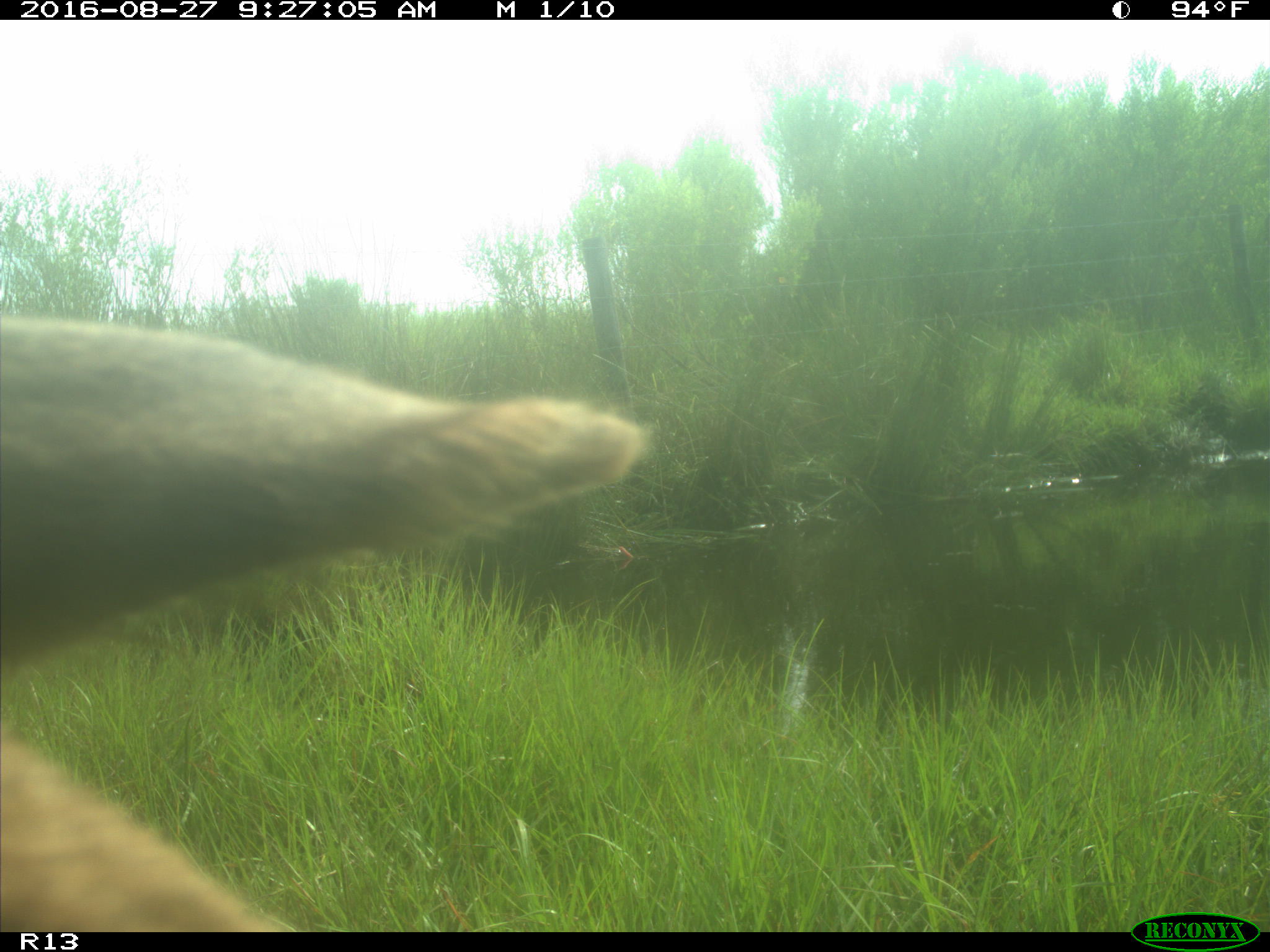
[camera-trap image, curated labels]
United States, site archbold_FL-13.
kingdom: Animalia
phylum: Chordata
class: Mammalia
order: Artiodactyla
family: Bovidae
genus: Bos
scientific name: Bos taurus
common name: domestic cow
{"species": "Bos taurus (domestic cow)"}